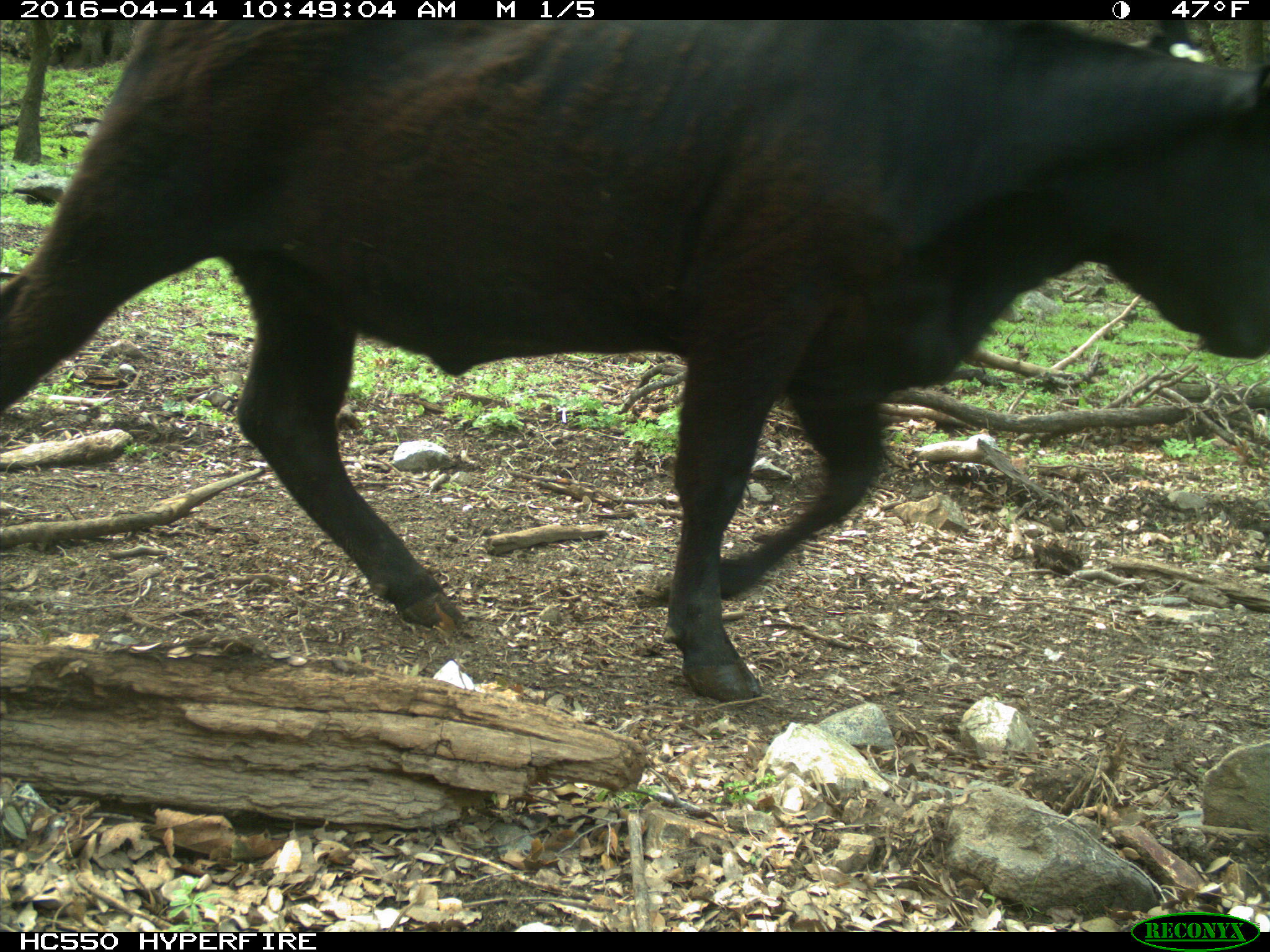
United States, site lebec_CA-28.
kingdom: Animalia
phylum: Chordata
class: Mammalia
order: Artiodactyla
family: Bovidae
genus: Bos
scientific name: Bos taurus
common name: domestic cow